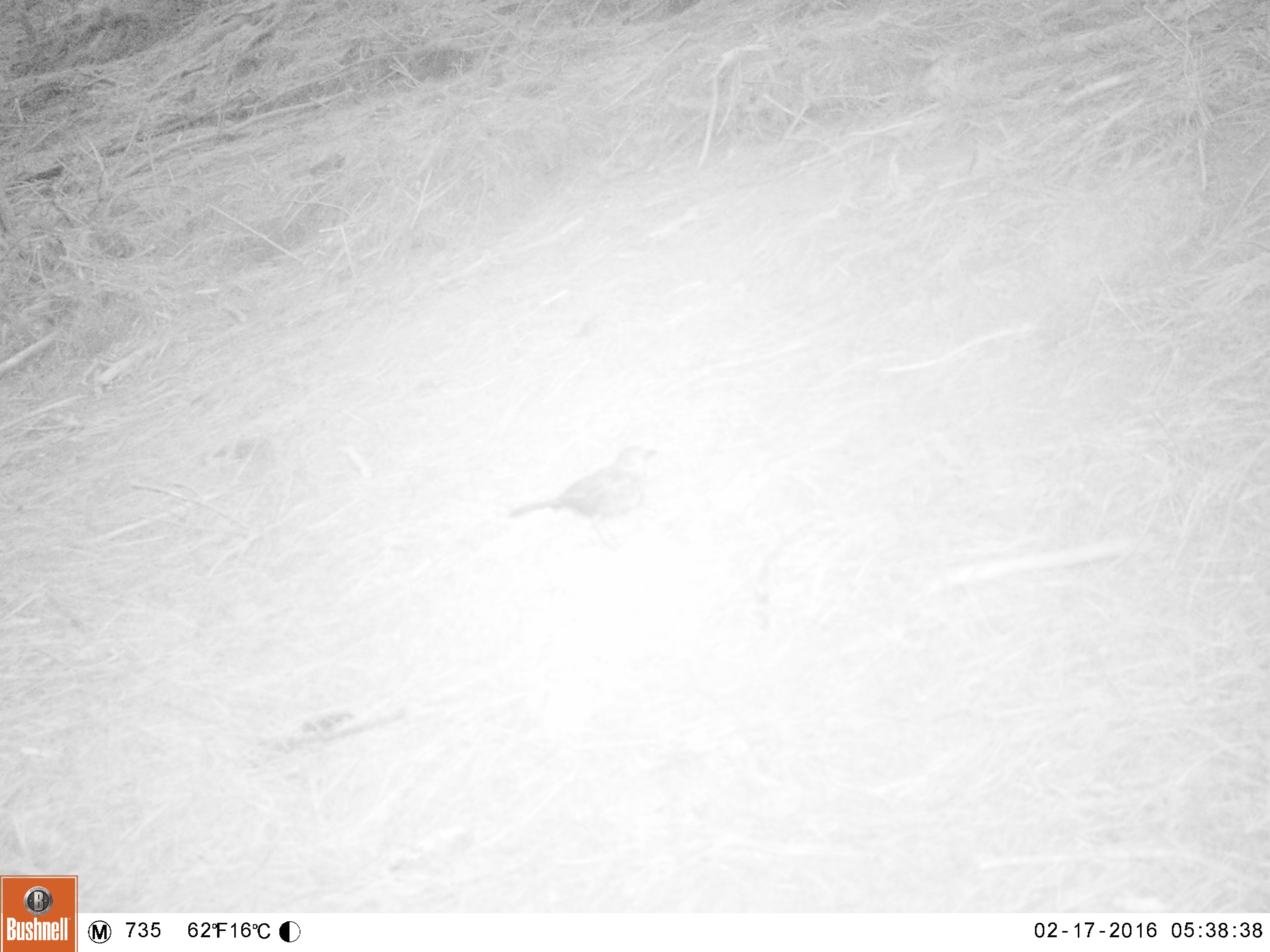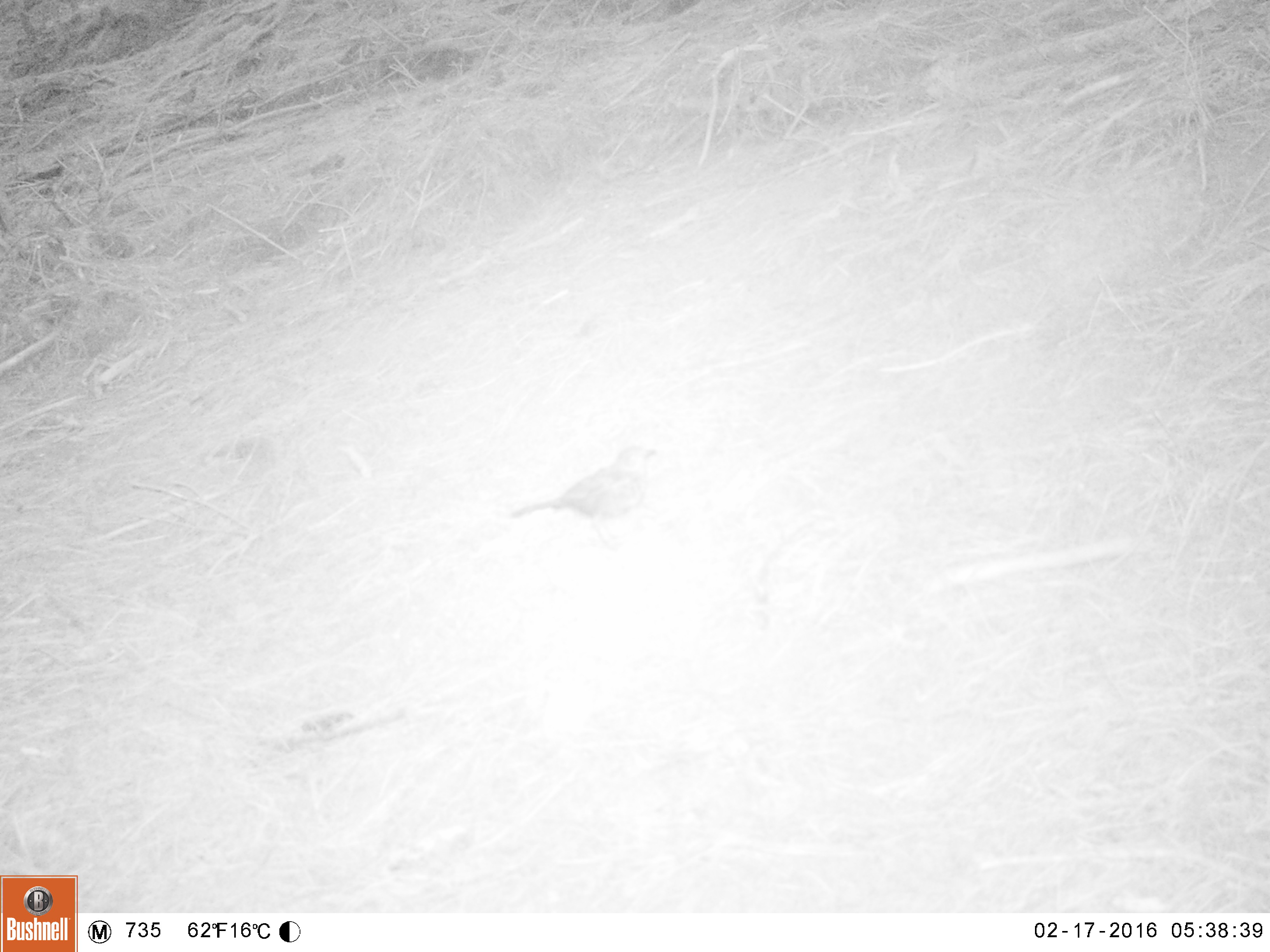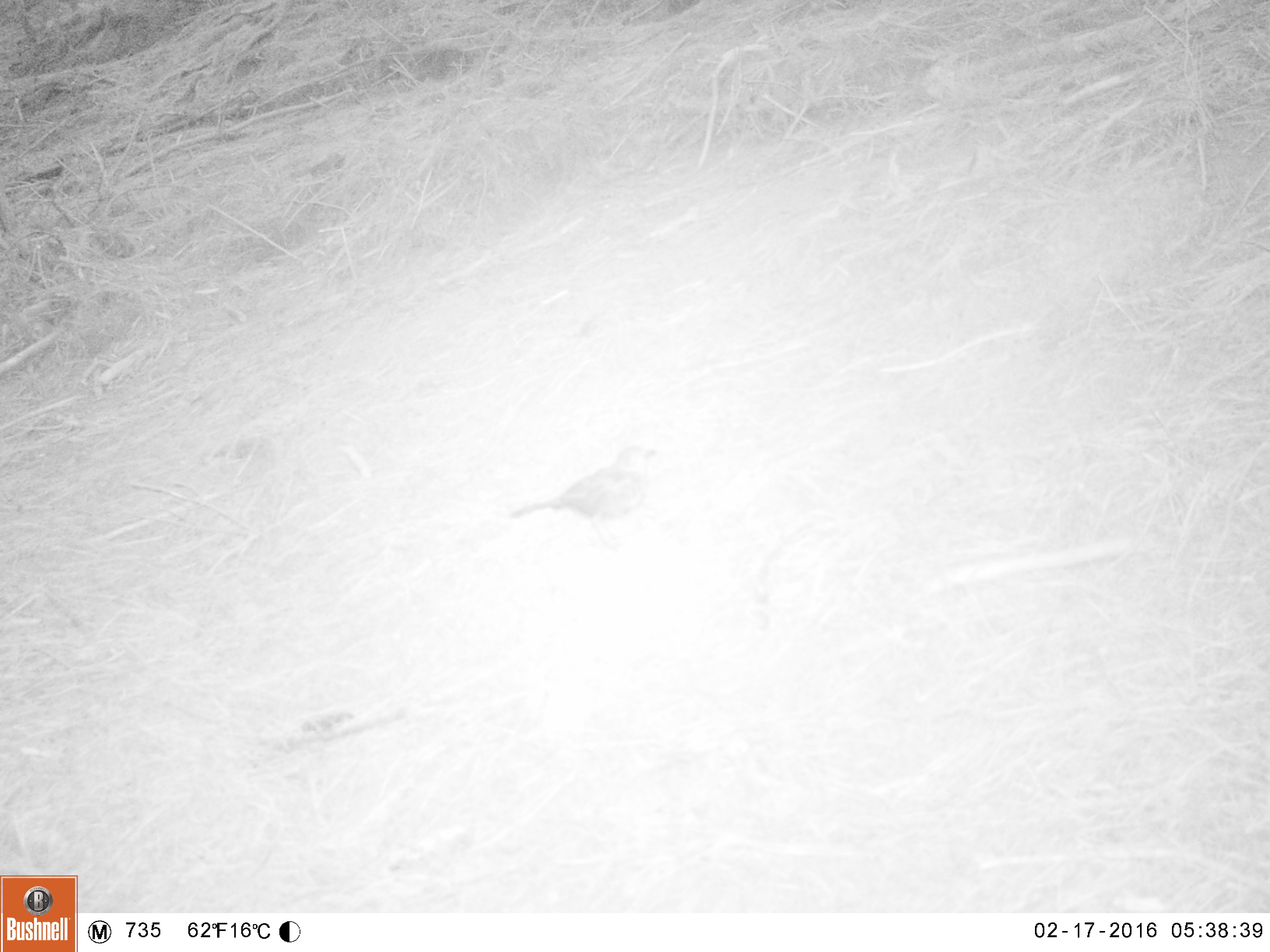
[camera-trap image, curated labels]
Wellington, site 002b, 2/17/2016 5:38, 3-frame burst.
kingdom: Animalia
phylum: Chordata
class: Aves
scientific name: Aves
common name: bird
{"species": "bird (Aves)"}